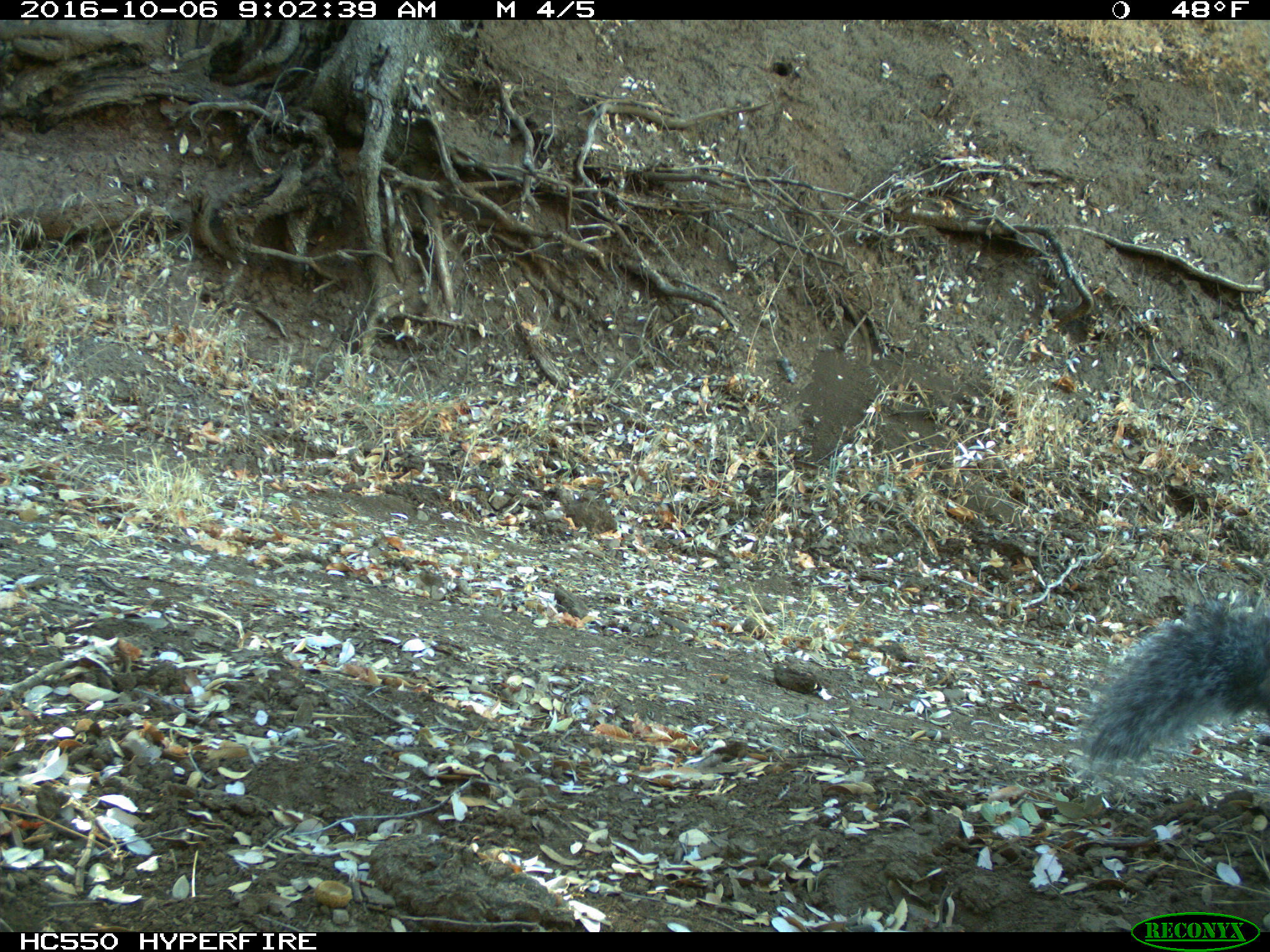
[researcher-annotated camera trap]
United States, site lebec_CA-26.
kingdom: Animalia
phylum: Chordata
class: Mammalia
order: Rodentia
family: Sciuridae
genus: Sciurus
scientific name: Sciurus carolinensis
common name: eastern gray squirrel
Sciurus carolinensis (eastern gray squirrel).